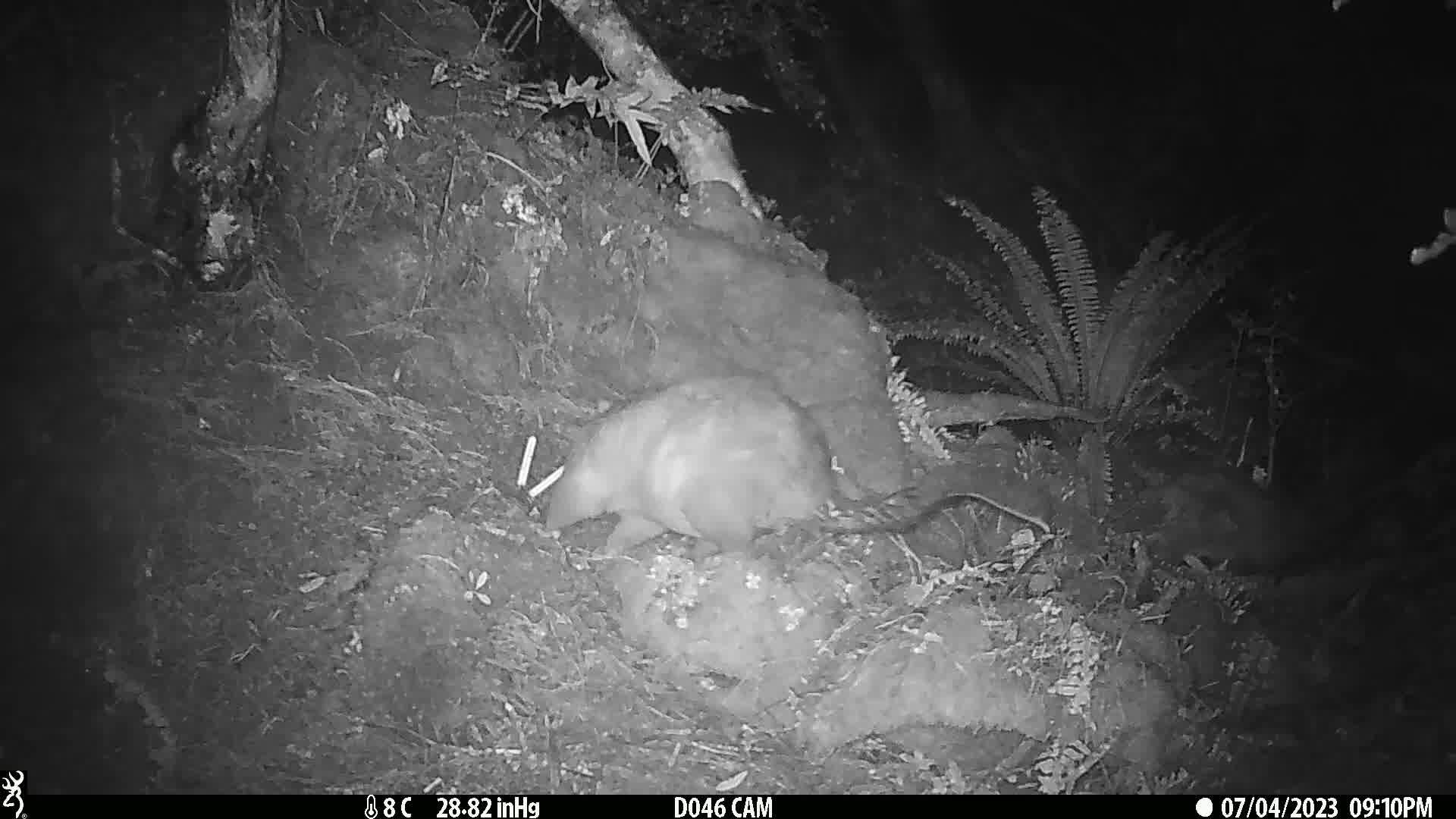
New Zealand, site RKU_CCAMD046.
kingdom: Animalia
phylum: Chordata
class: Mammalia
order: Diprotodontia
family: Phalangeridae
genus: Trichosurus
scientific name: Trichosurus vulpecula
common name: common brushtail possum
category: possum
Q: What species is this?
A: Possum (common brushtail possum) (Trichosurus vulpecula).